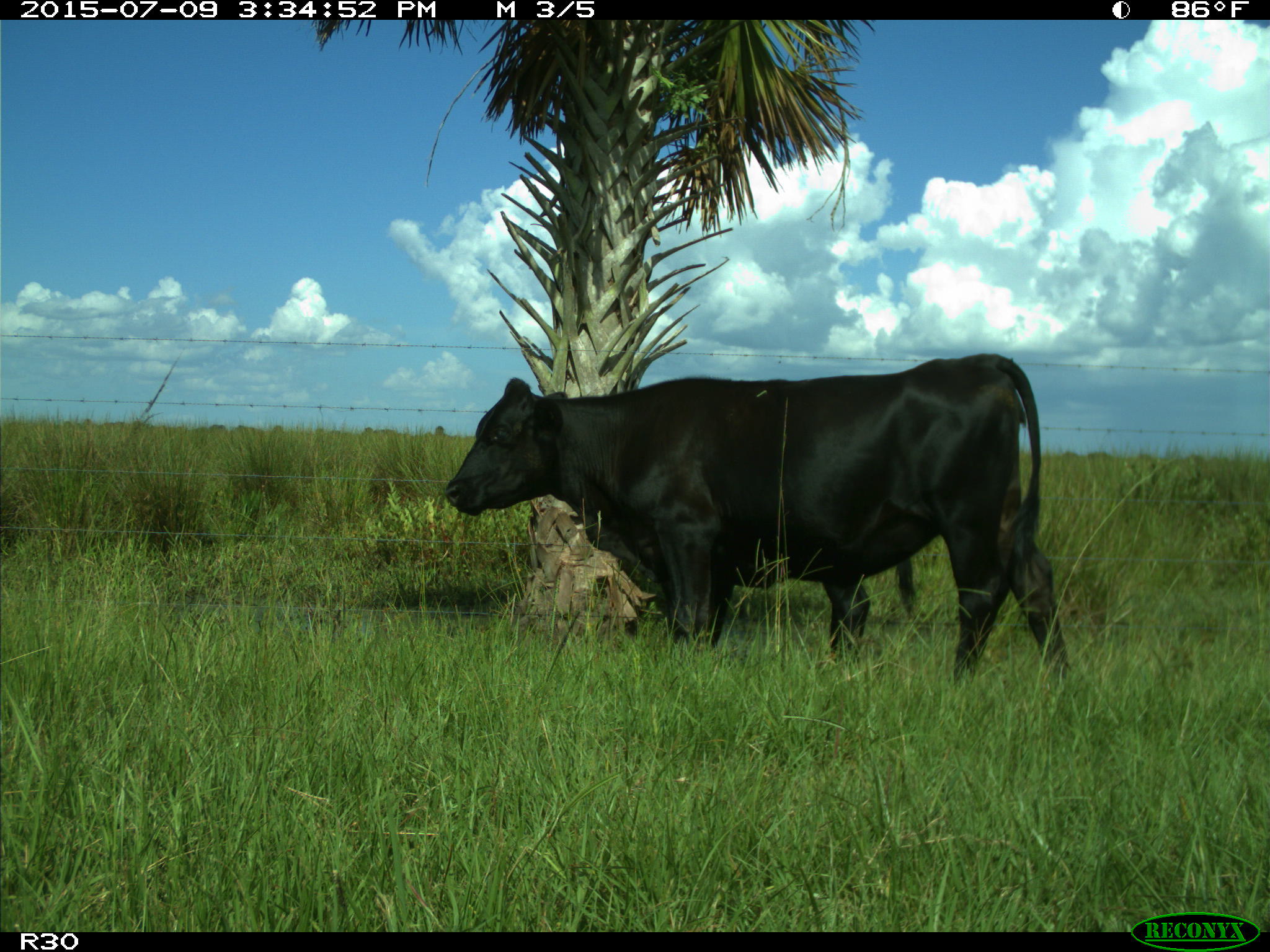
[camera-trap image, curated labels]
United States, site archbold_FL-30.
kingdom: Animalia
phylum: Chordata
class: Mammalia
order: Artiodactyla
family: Bovidae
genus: Bos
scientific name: Bos taurus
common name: domestic cow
Bos taurus (domestic cow).